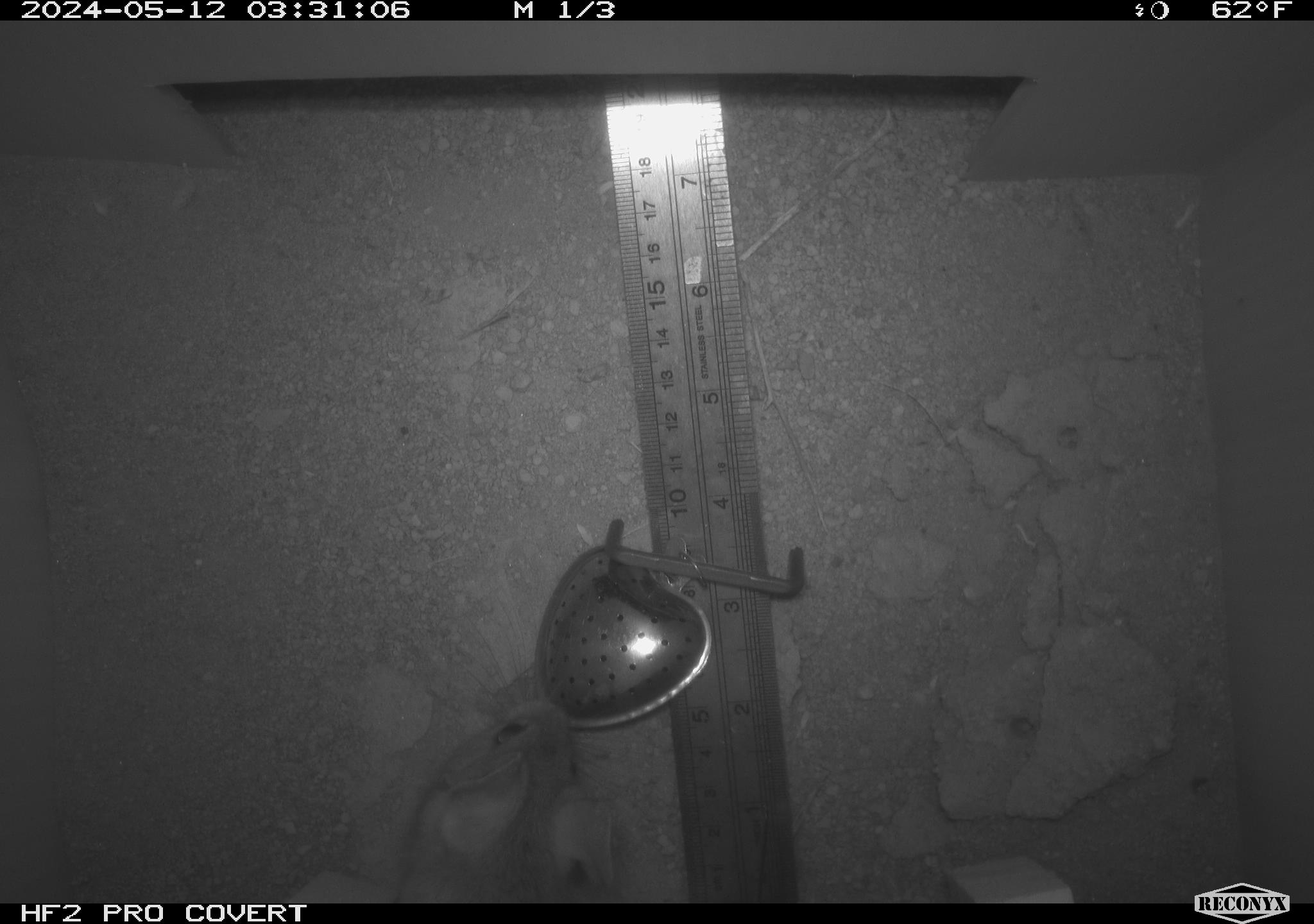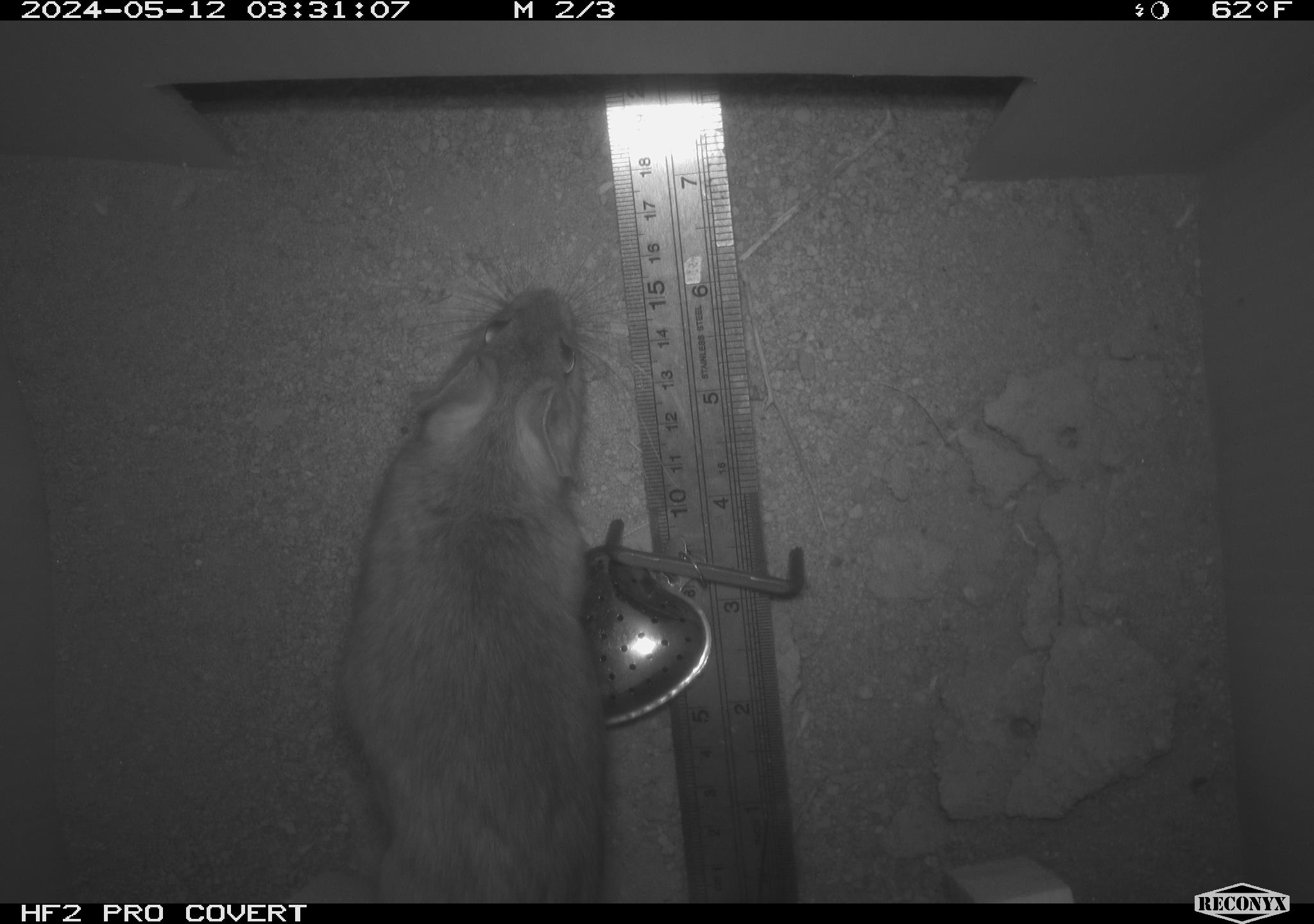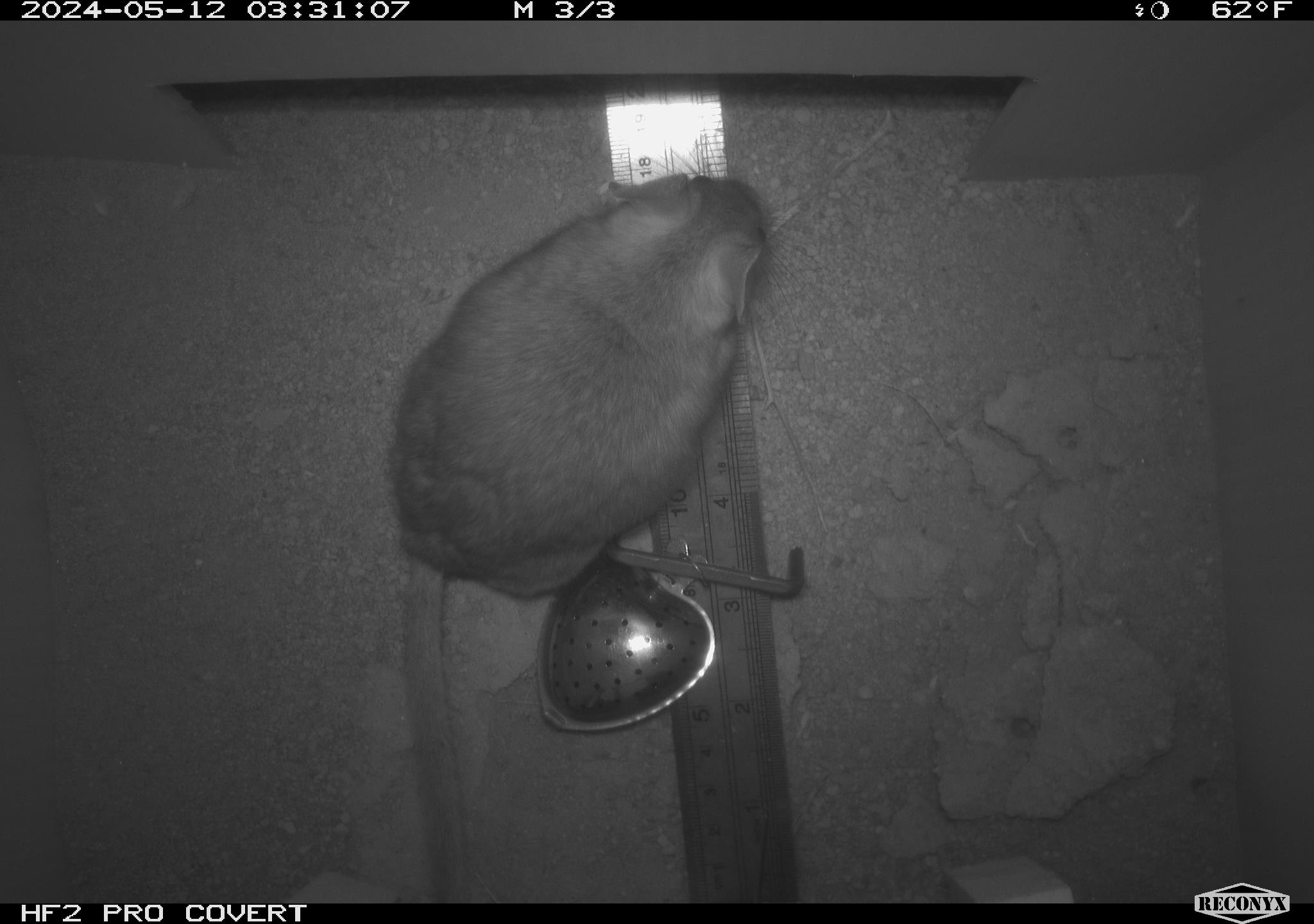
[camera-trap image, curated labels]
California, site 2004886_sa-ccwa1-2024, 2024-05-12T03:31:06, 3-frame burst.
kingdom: Animalia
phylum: Chordata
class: Mammalia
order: Rodentia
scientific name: Rodentia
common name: woodrat or rat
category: woodrat or rat species